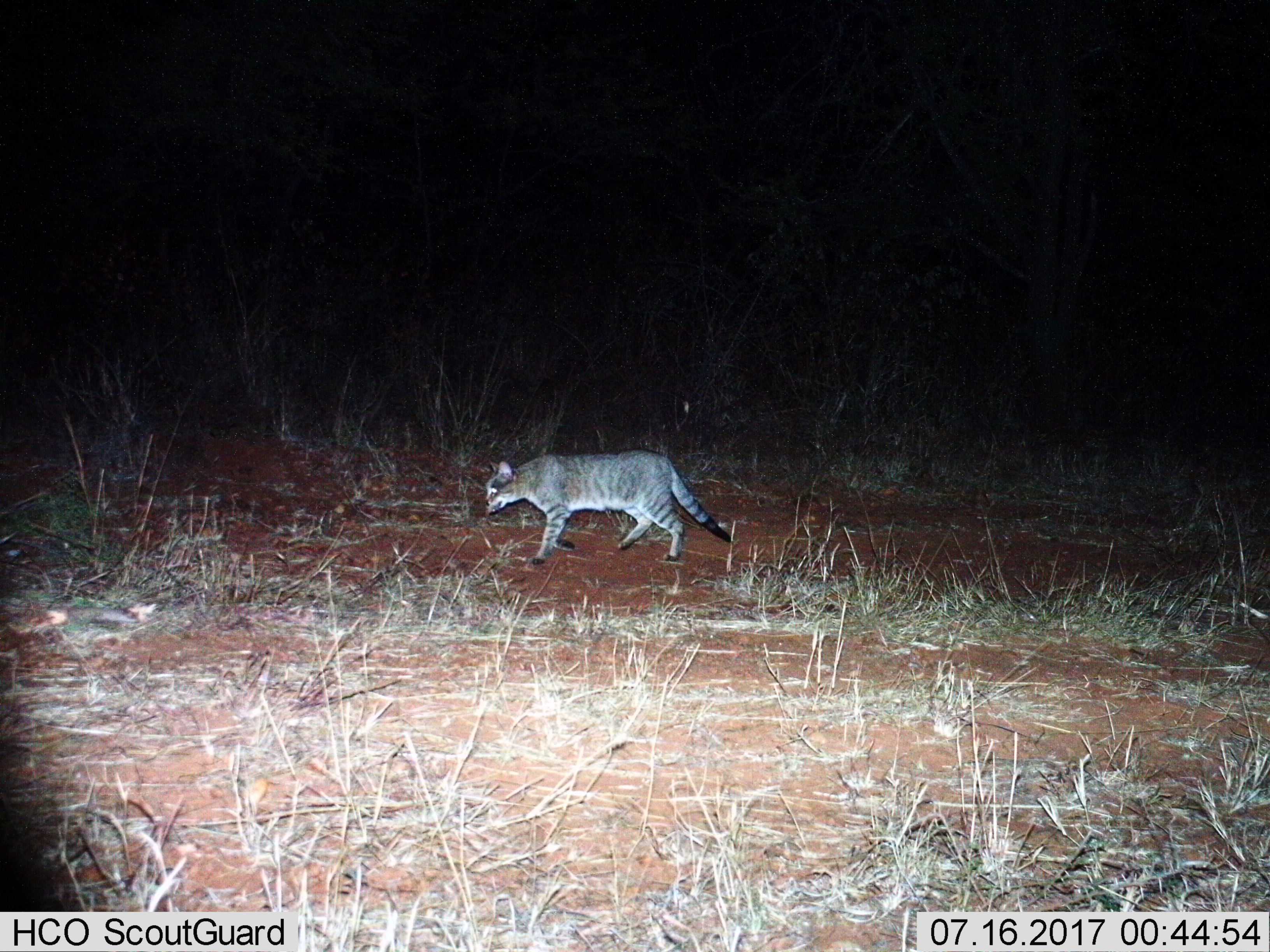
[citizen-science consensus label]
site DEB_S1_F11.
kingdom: Animalia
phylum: Chordata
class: Mammalia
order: Carnivora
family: Felidae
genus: Felis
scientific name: Felis lybica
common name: african wild cat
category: africanwildcat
Africanwildcat (african wild cat) (Felis lybica), count 1. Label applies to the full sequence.